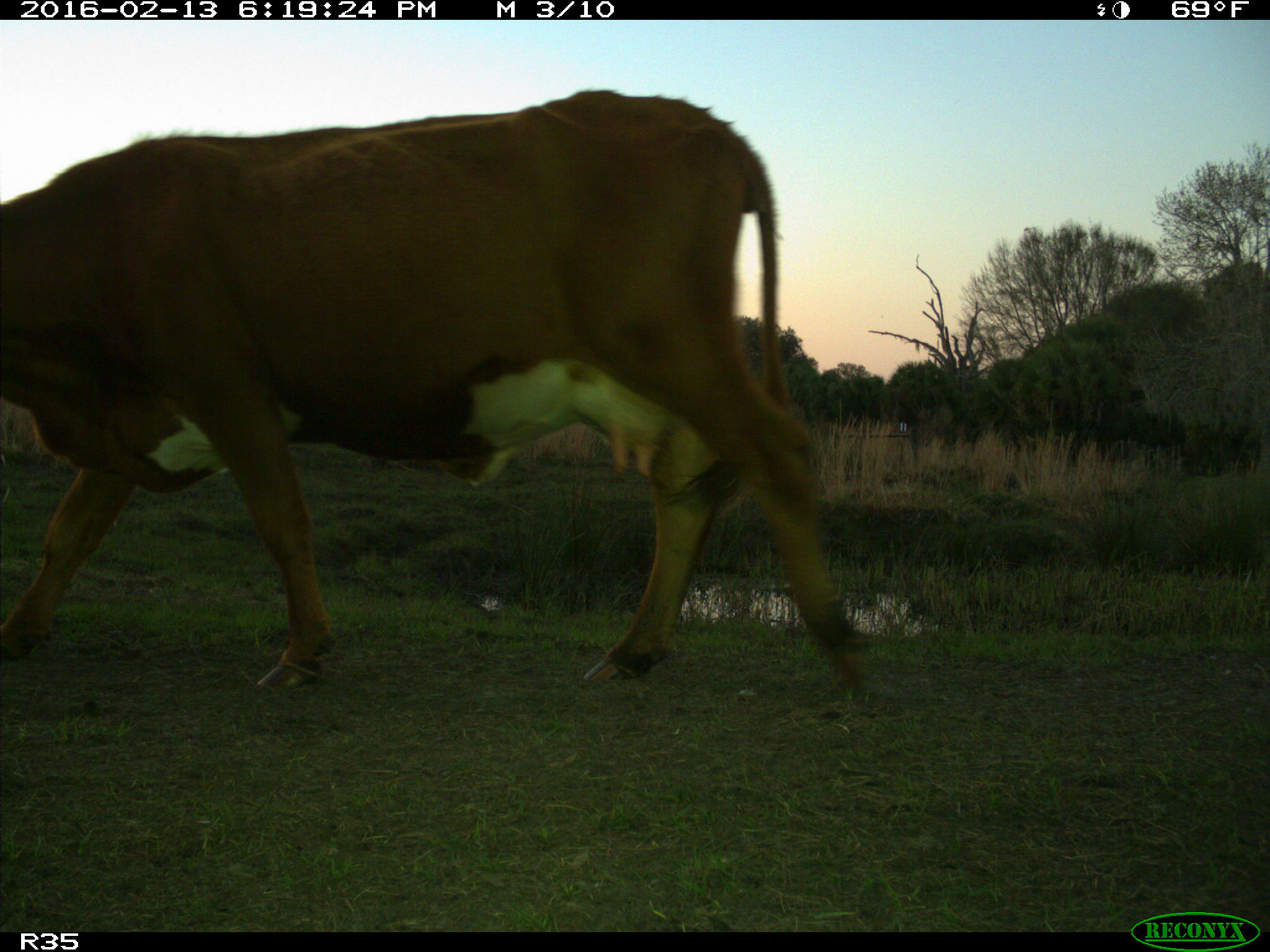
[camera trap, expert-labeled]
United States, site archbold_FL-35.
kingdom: Animalia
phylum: Chordata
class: Mammalia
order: Artiodactyla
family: Bovidae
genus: Bos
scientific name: Bos taurus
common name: domestic cow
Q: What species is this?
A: Bos taurus (domestic cow).